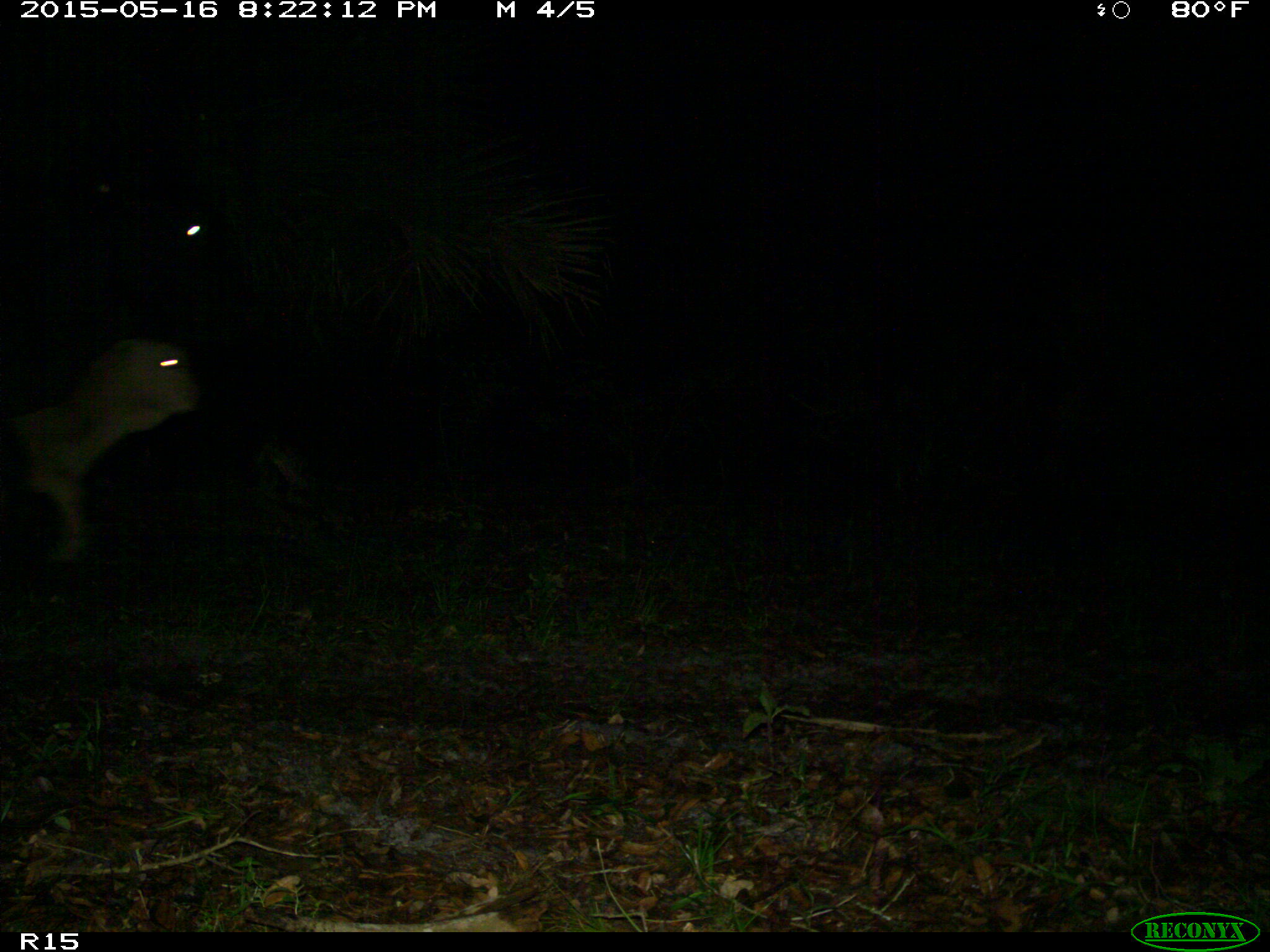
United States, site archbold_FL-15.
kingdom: Animalia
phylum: Chordata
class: Mammalia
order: Artiodactyla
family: Bovidae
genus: Bos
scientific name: Bos taurus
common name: domestic cow